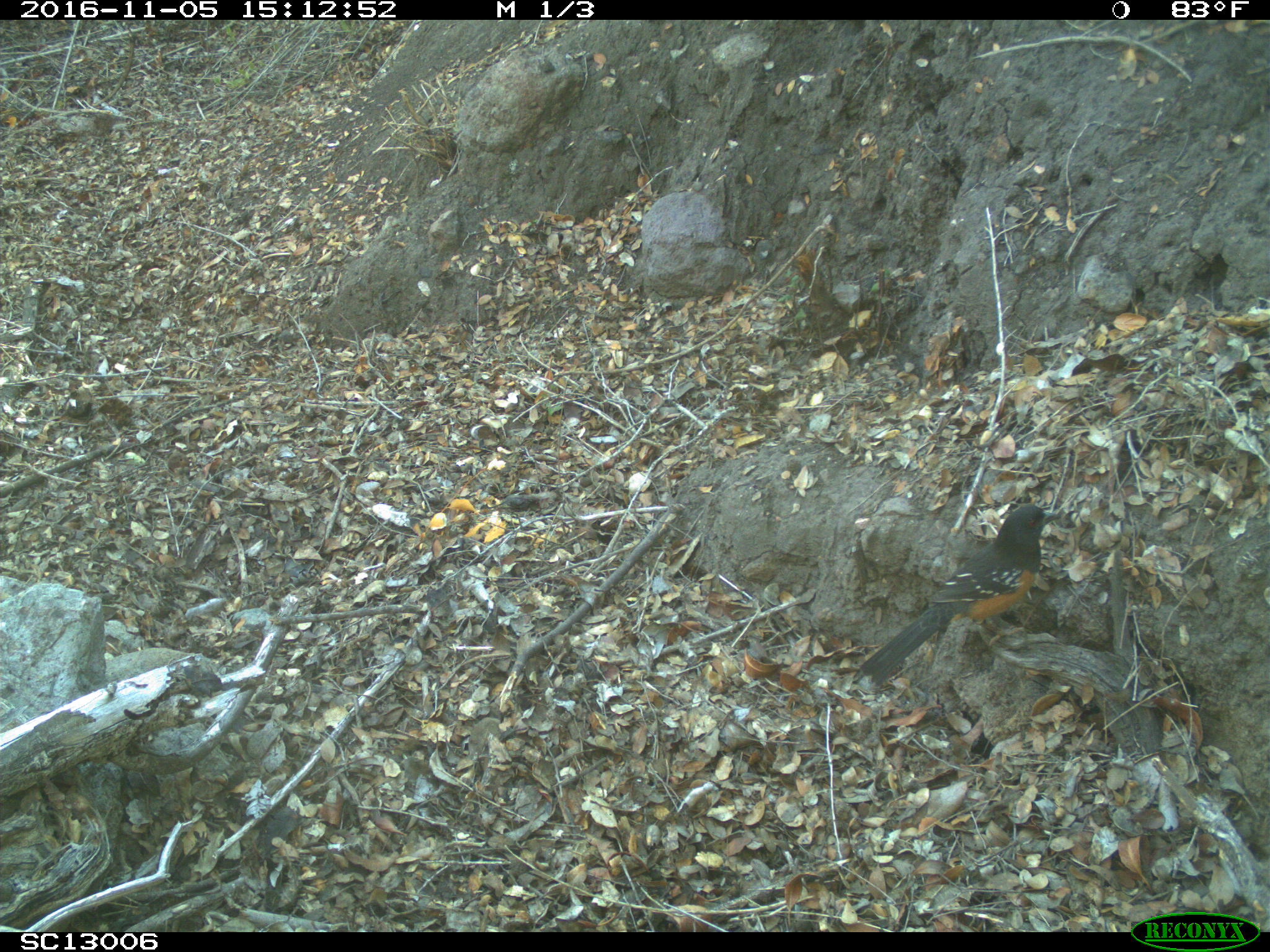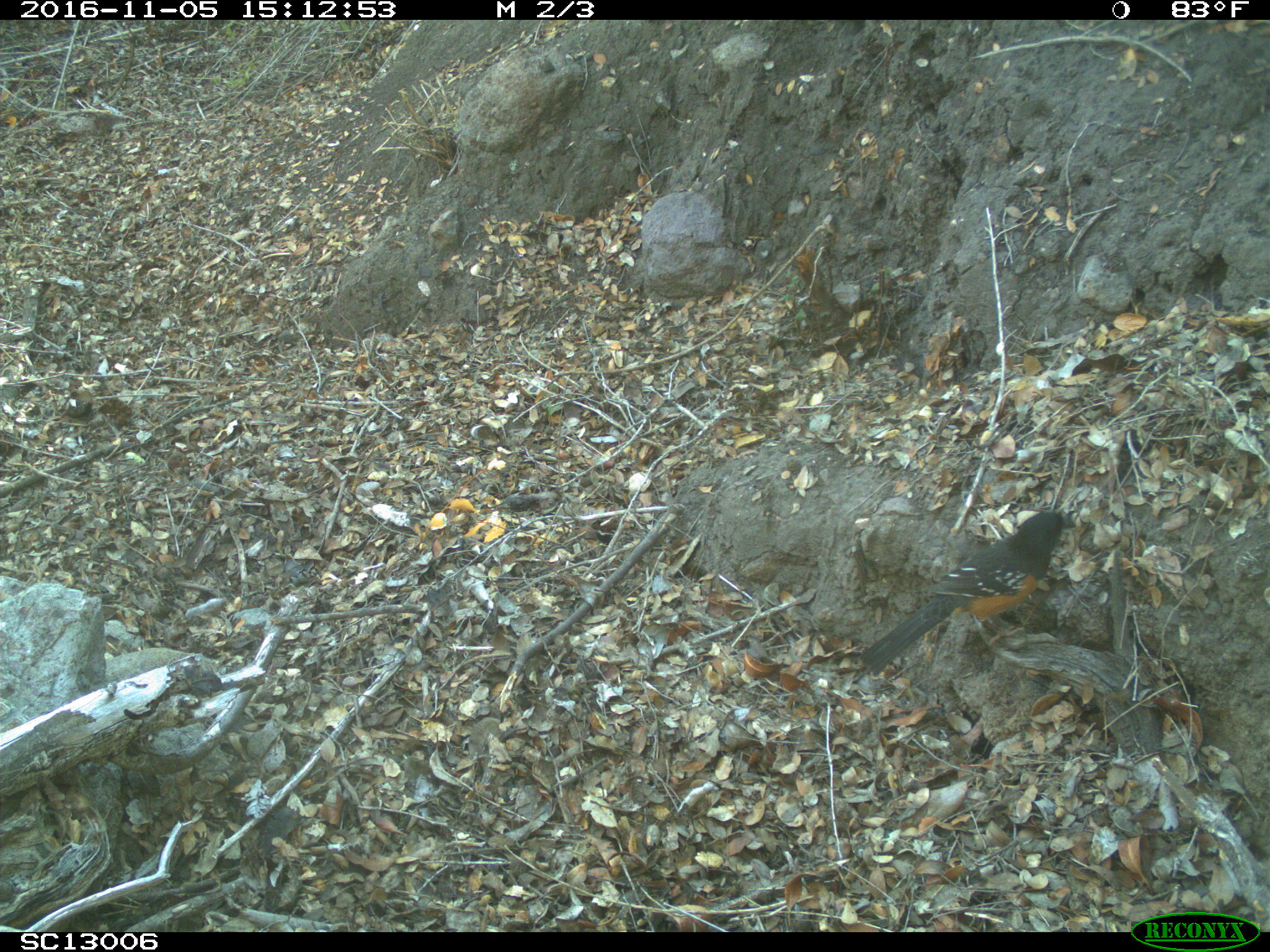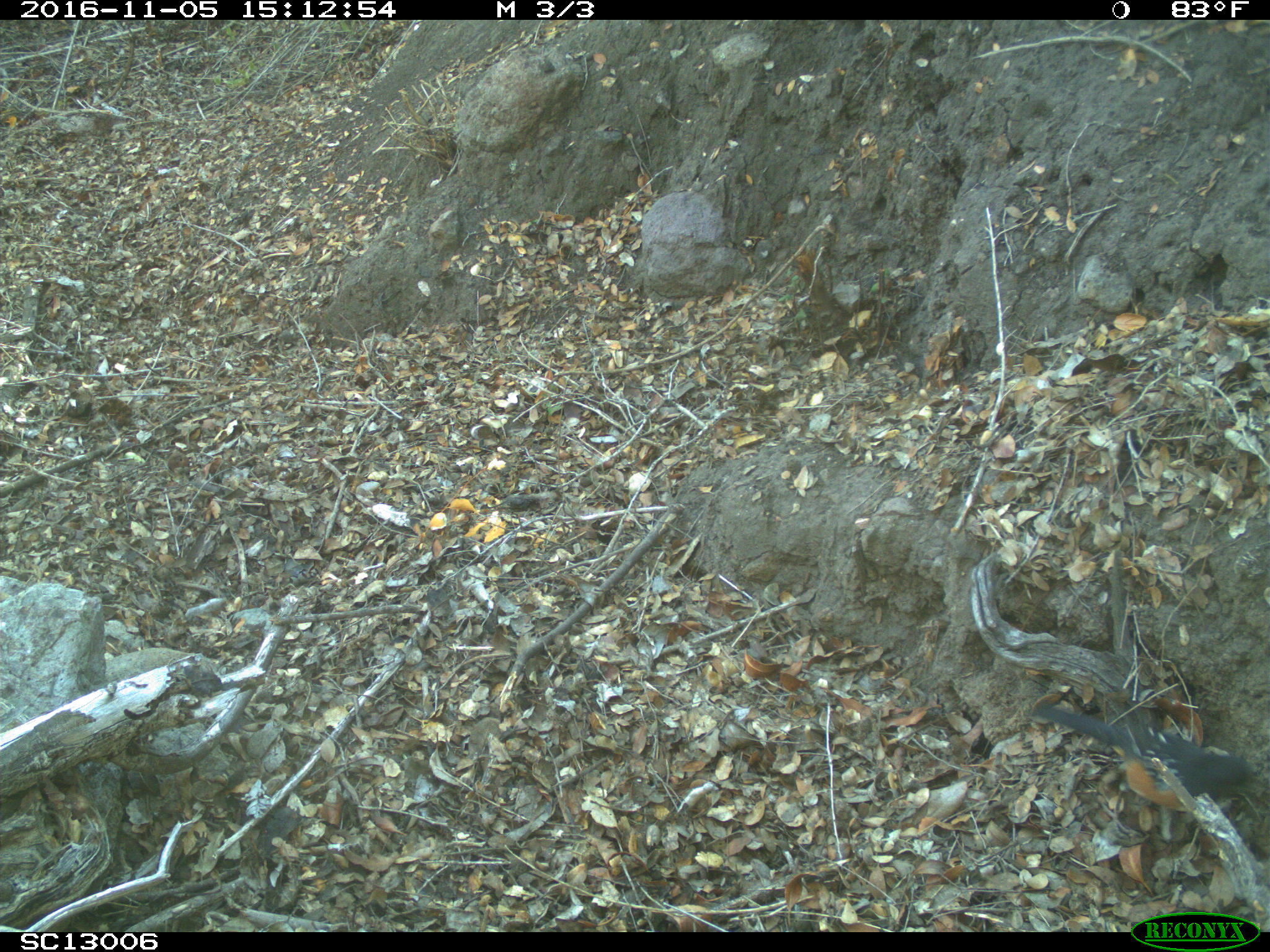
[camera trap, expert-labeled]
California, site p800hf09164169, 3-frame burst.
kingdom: Animalia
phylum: Chordata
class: Aves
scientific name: Aves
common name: bird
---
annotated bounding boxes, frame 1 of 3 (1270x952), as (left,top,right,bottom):
bird: (850,503,1060,687)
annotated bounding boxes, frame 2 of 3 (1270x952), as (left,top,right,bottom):
bird: (857,508,1066,683)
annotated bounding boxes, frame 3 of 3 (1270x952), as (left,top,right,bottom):
bird: (1026,701,1260,816)